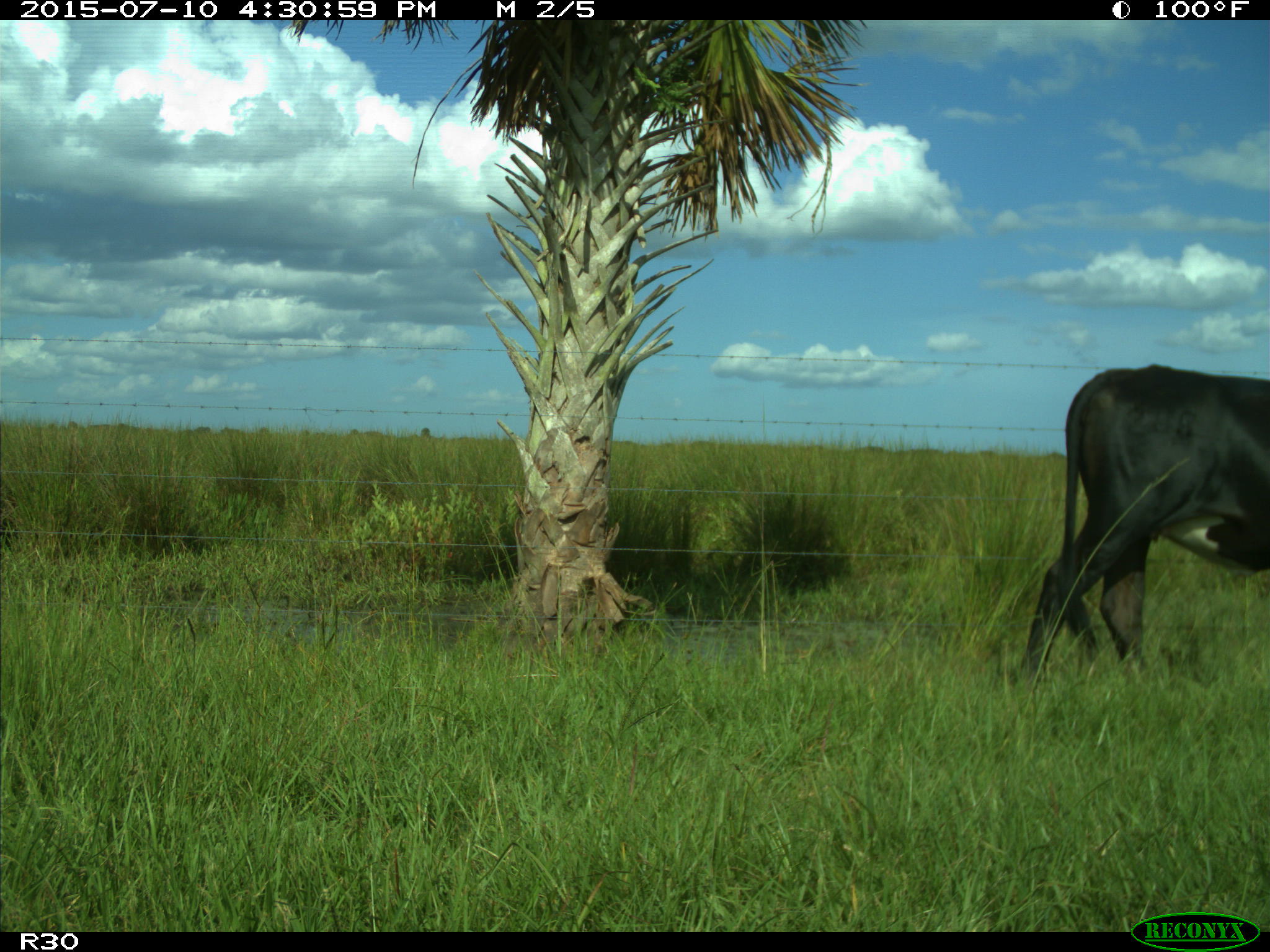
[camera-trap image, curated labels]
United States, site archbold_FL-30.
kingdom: Animalia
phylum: Chordata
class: Mammalia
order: Artiodactyla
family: Bovidae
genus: Bos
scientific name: Bos taurus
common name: domestic cow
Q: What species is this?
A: Bos taurus (domestic cow).